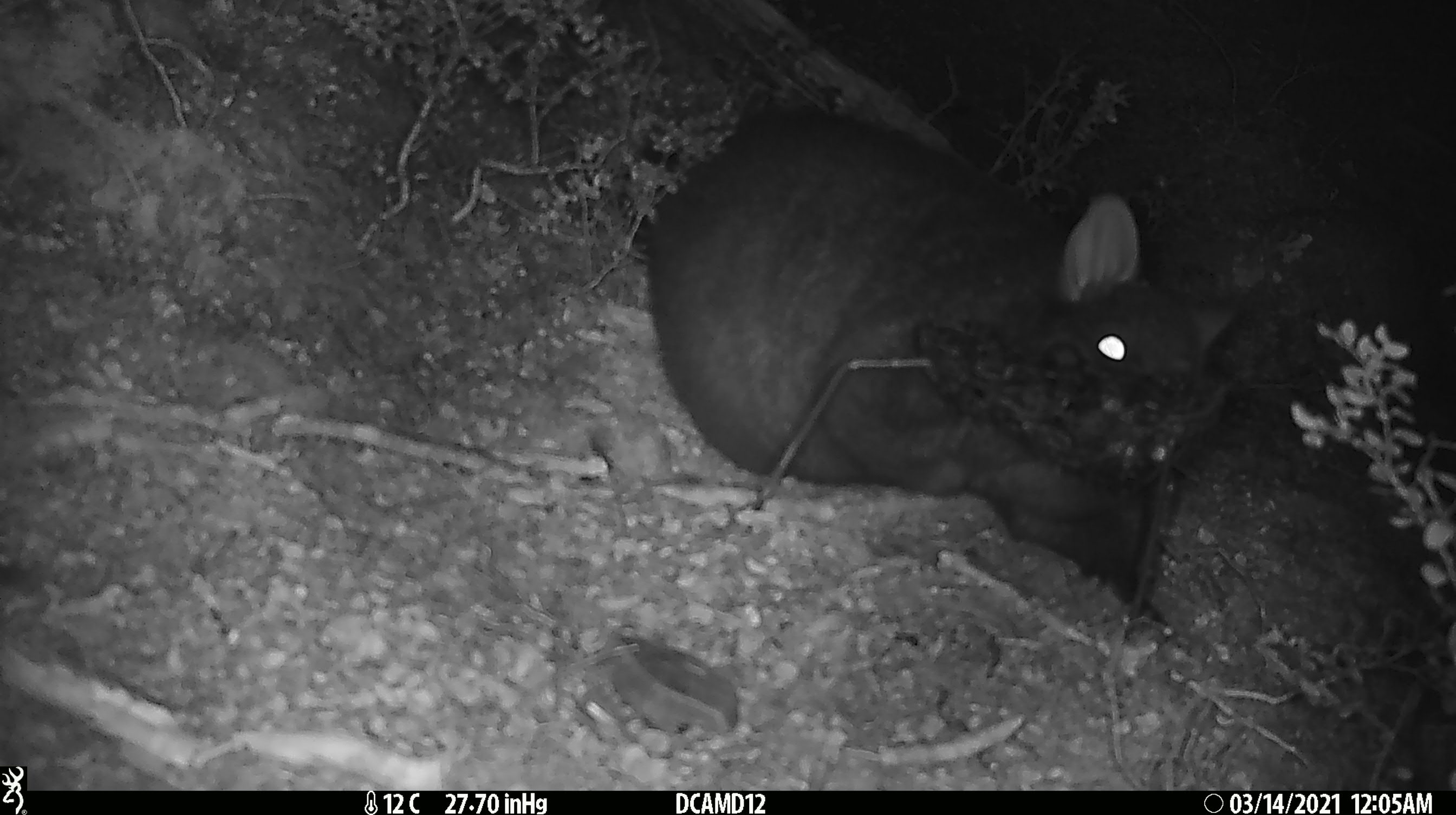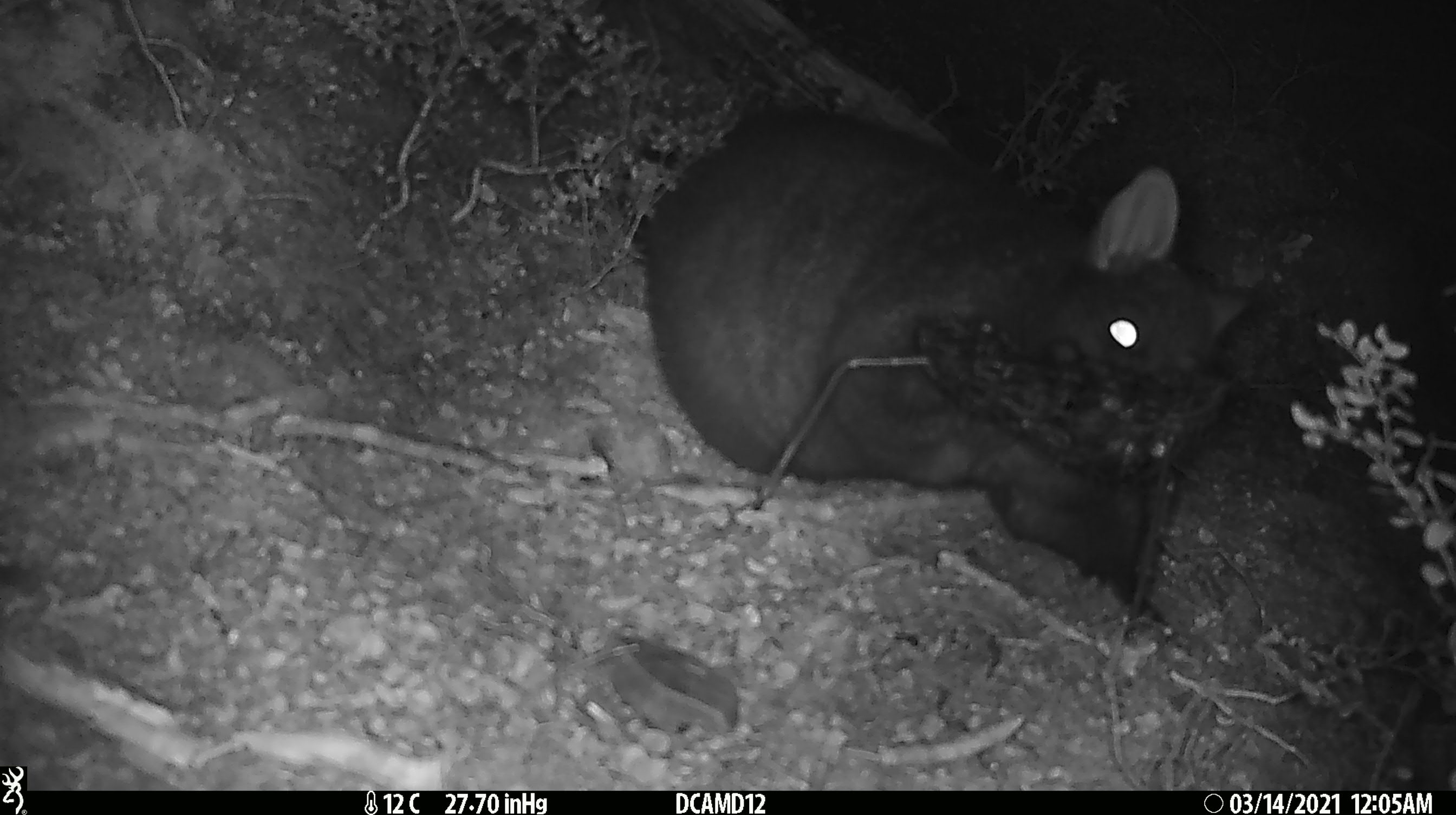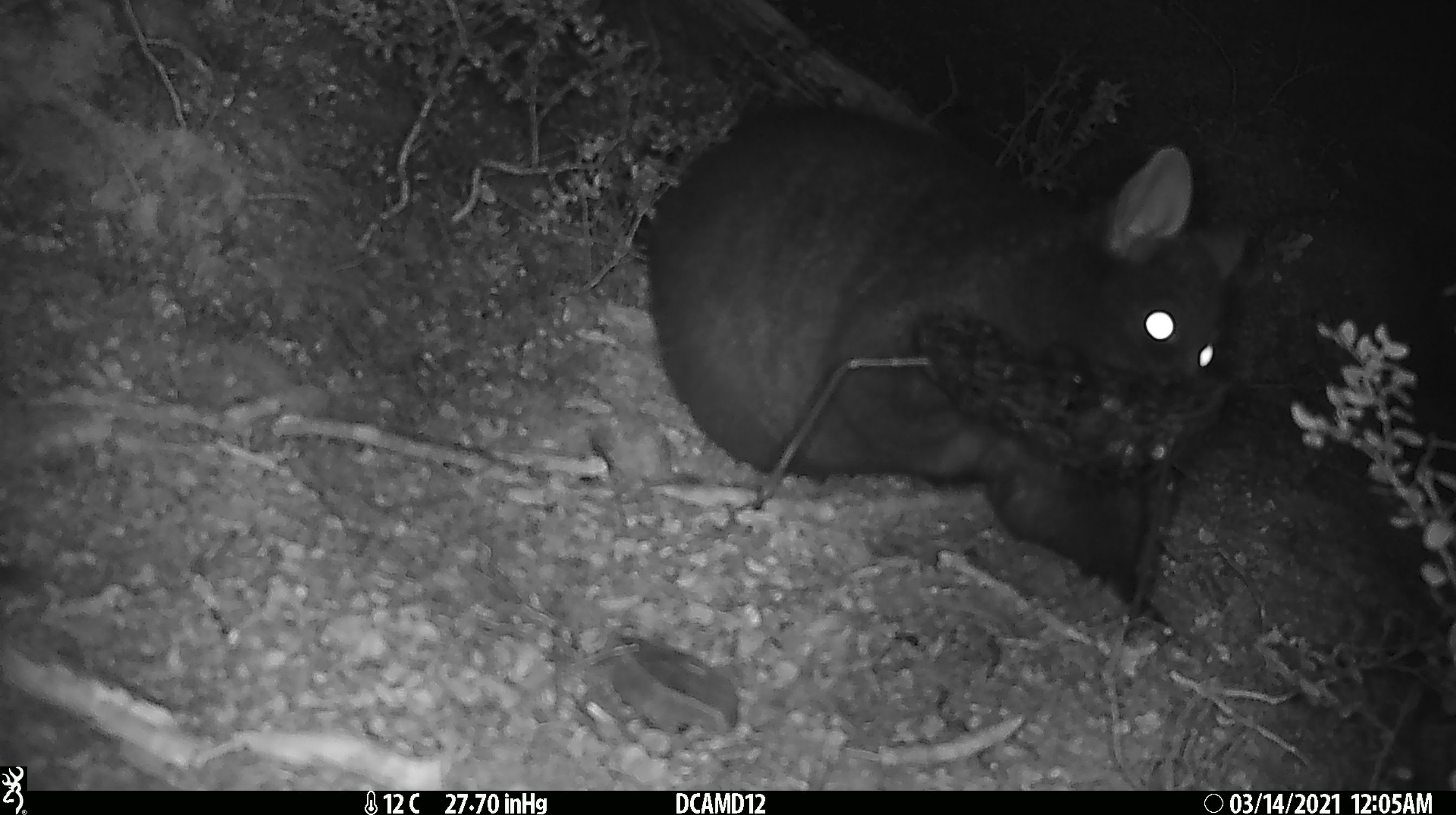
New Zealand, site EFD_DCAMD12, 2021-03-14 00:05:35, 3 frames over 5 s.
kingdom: Animalia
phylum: Chordata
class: Mammalia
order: Diprotodontia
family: Phalangeridae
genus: Trichosurus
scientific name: Trichosurus vulpecula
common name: common brushtail possum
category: possum